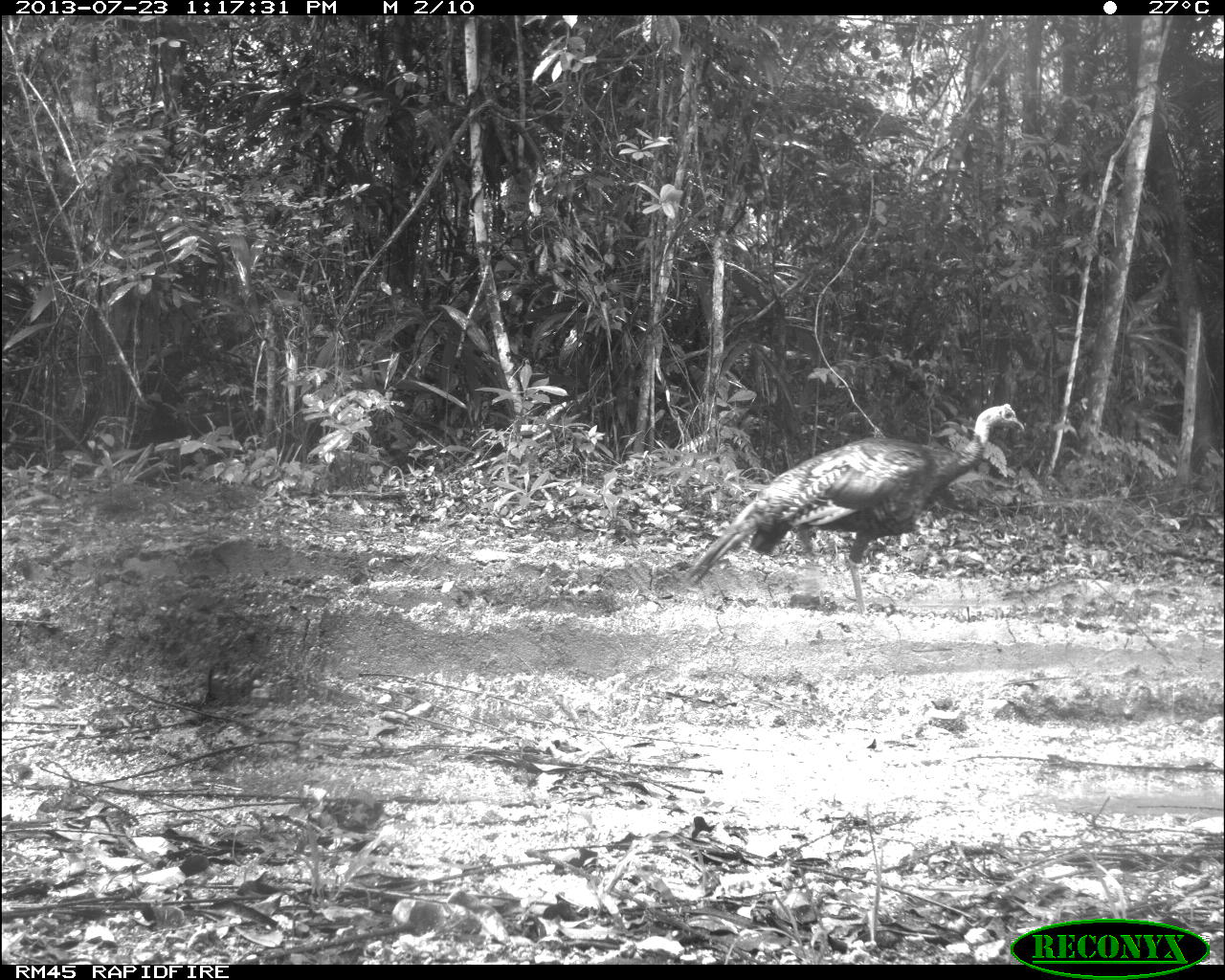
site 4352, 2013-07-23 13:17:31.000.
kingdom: Animalia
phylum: Chordata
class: Aves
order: Galliformes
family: Phasianidae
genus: Meleagris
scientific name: Meleagris ocellata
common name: ocellated turkey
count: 1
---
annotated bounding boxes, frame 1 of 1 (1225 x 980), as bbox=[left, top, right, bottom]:
meleagris ocellata: bbox=[682, 402, 1024, 620]